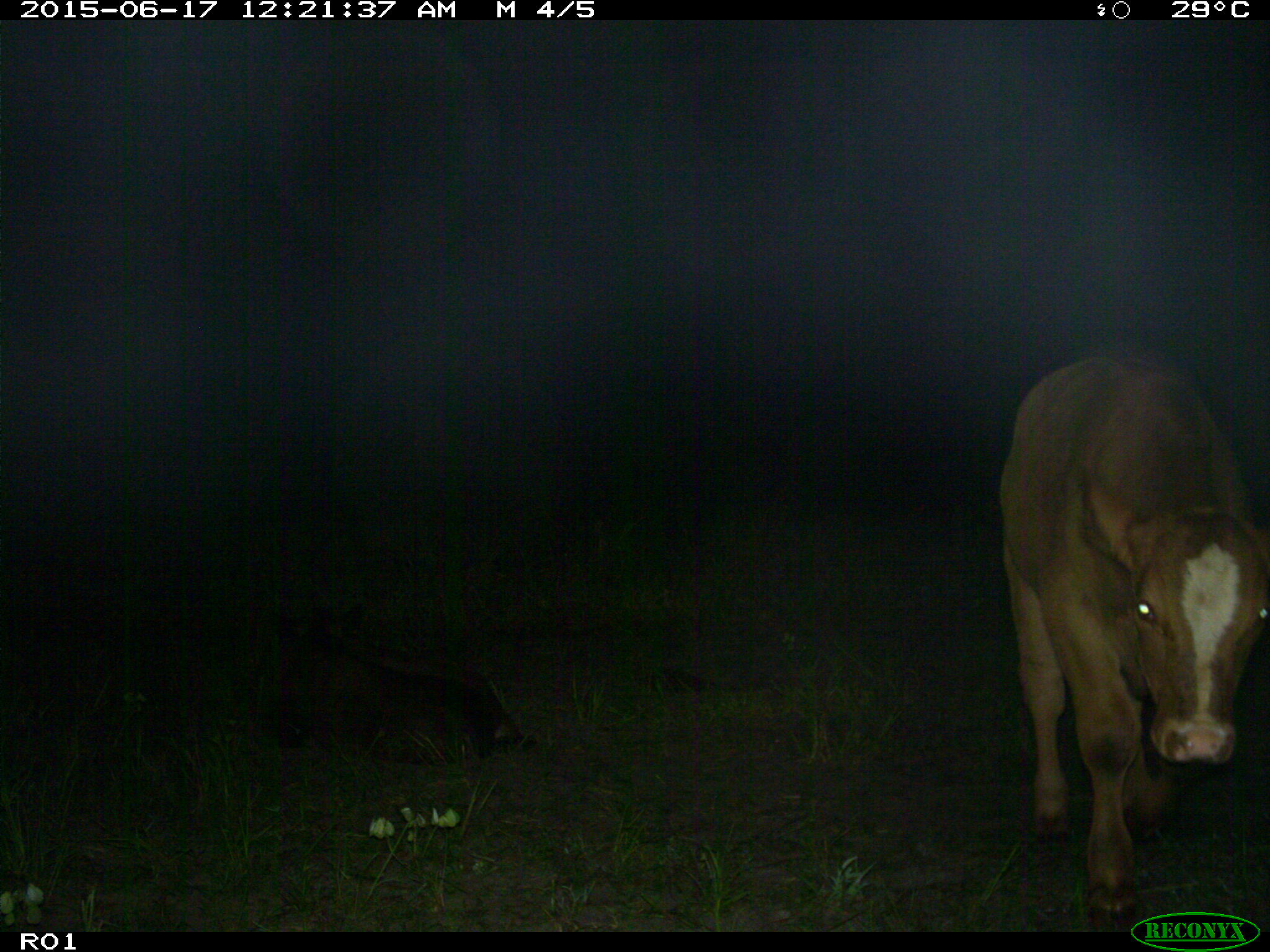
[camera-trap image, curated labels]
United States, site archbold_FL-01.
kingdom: Animalia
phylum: Chordata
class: Mammalia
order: Artiodactyla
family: Bovidae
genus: Bos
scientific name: Bos taurus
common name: domestic cow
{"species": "Bos taurus (domestic cow)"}